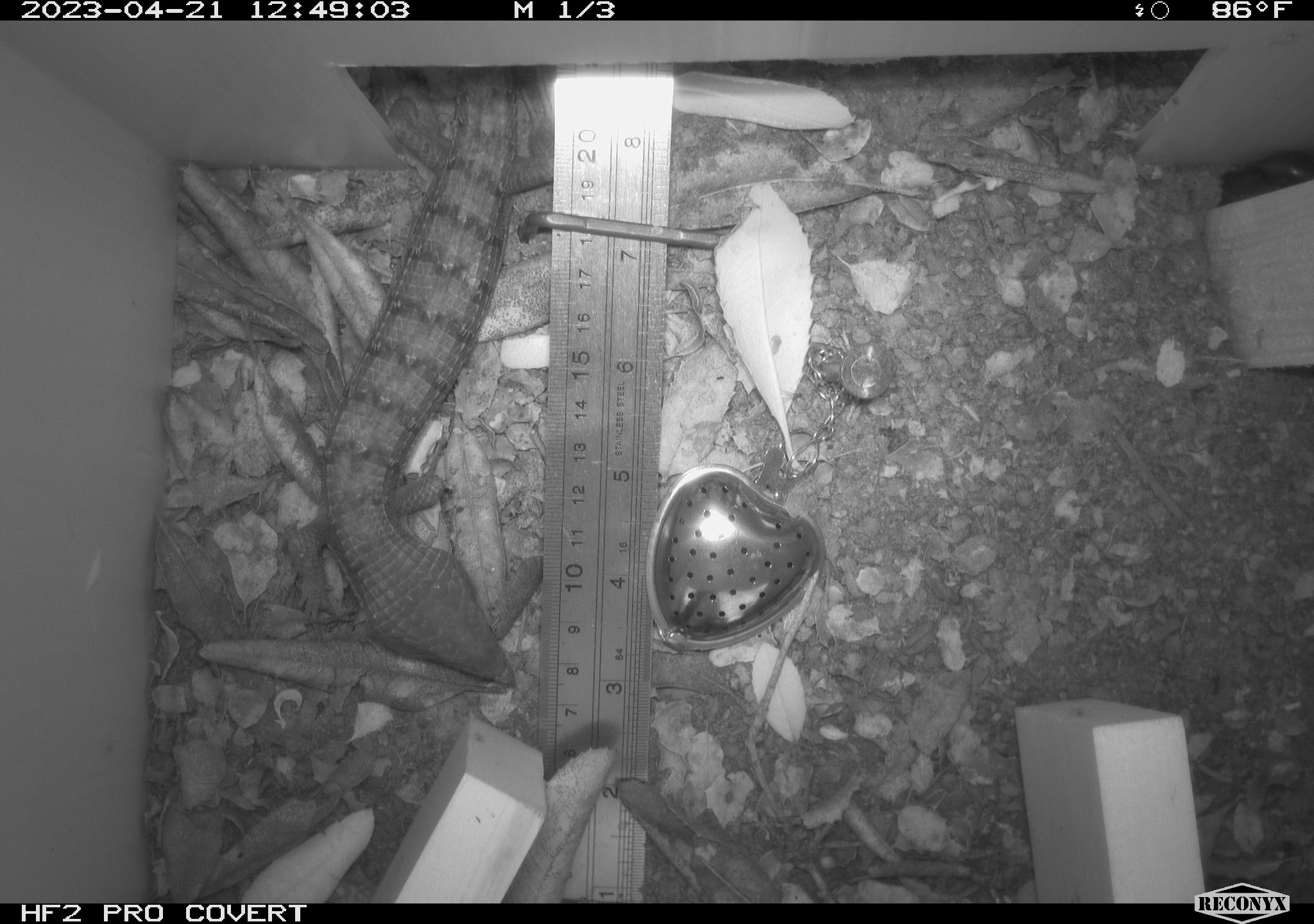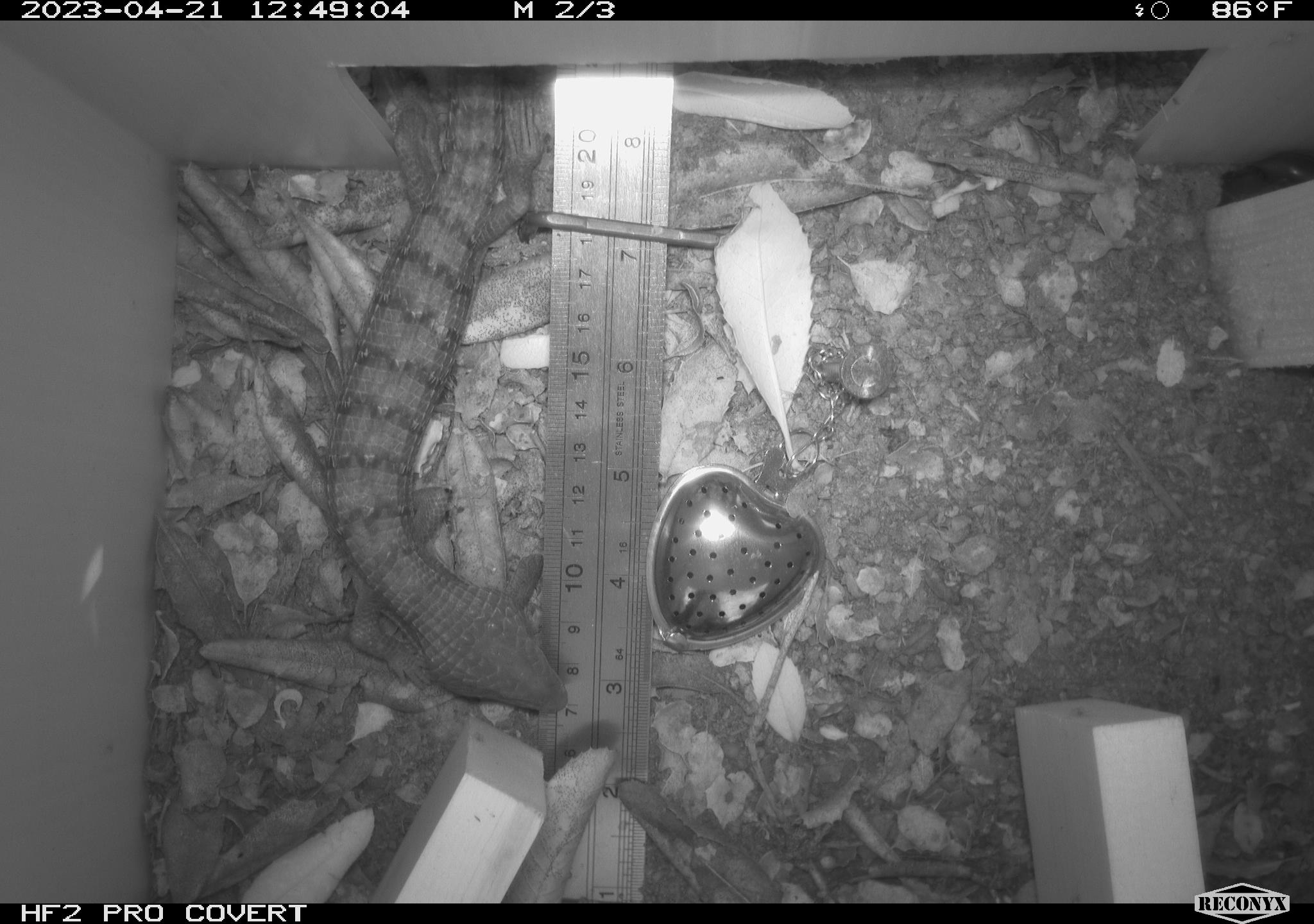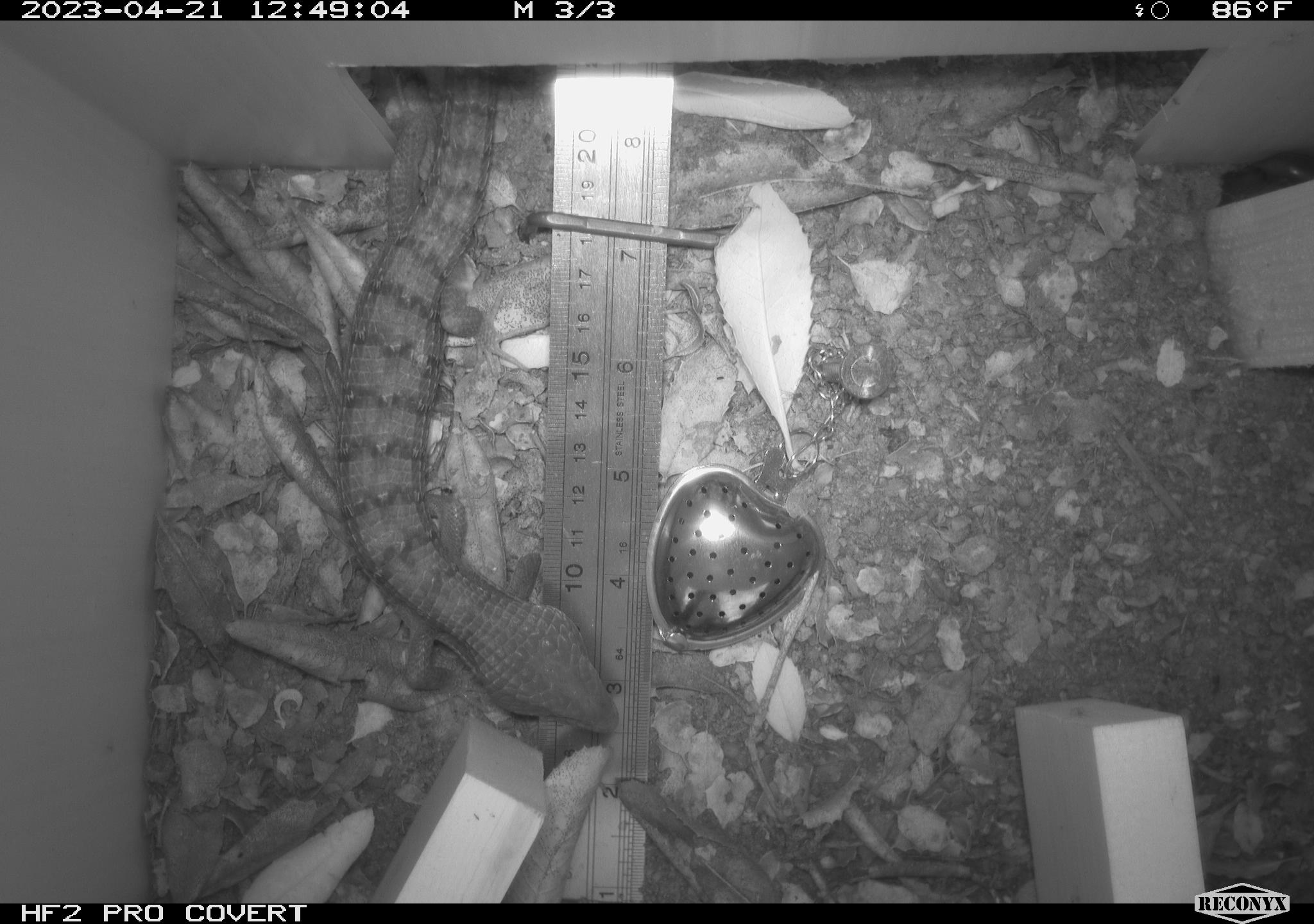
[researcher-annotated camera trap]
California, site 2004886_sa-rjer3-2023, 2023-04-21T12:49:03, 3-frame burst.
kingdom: Animalia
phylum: Chordata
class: Reptilia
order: Squamata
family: Anguidae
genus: Elgaria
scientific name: Elgaria multicarinata webbii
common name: san diego alligator lizard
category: woodland alligator lizard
Woodland alligator lizard (san diego alligator lizard) (Elgaria multicarinata webbii).